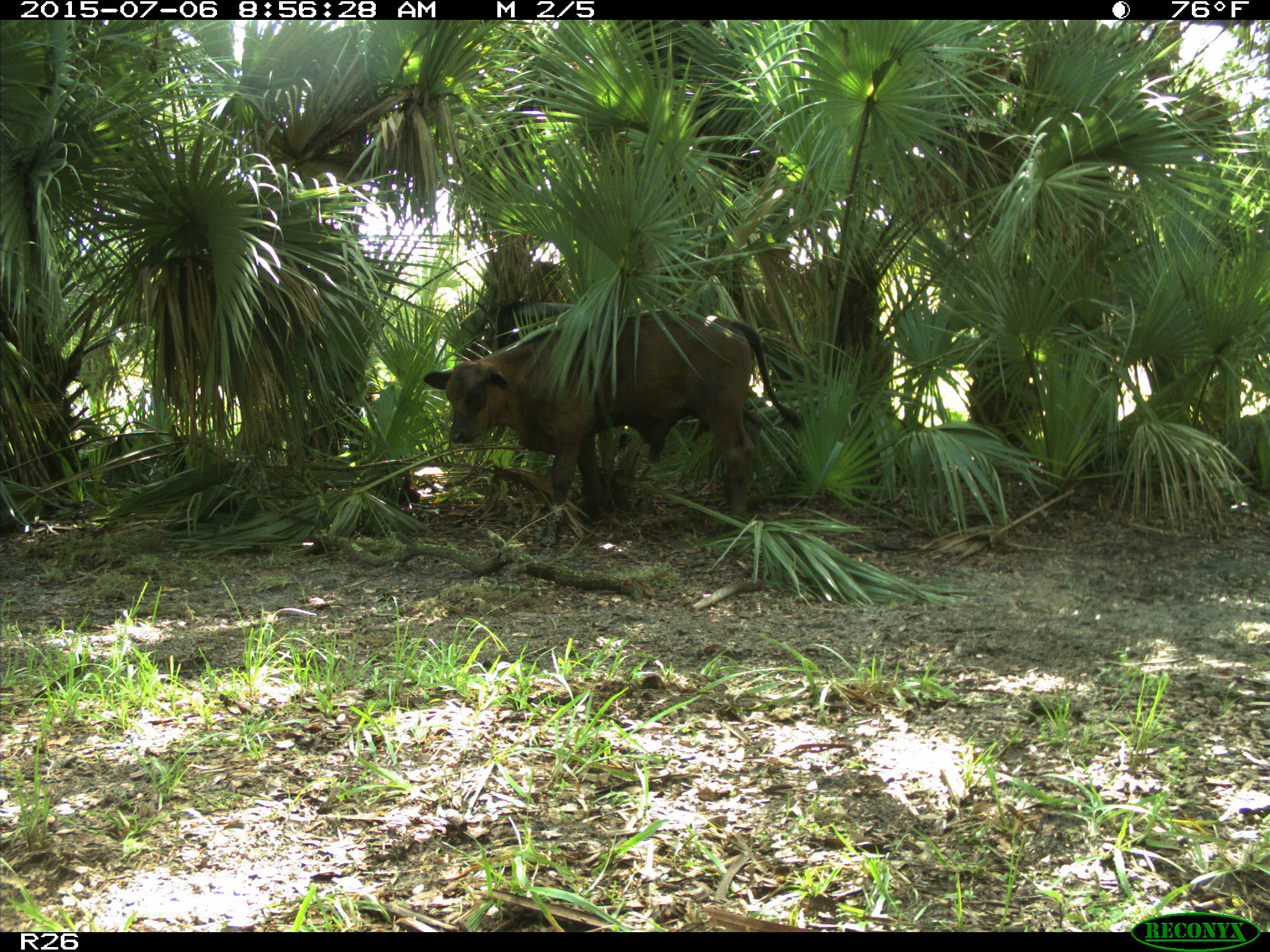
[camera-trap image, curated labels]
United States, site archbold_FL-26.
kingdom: Animalia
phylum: Chordata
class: Mammalia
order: Artiodactyla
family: Bovidae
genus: Bos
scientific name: Bos taurus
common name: domestic cow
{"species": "Bos taurus (domestic cow)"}